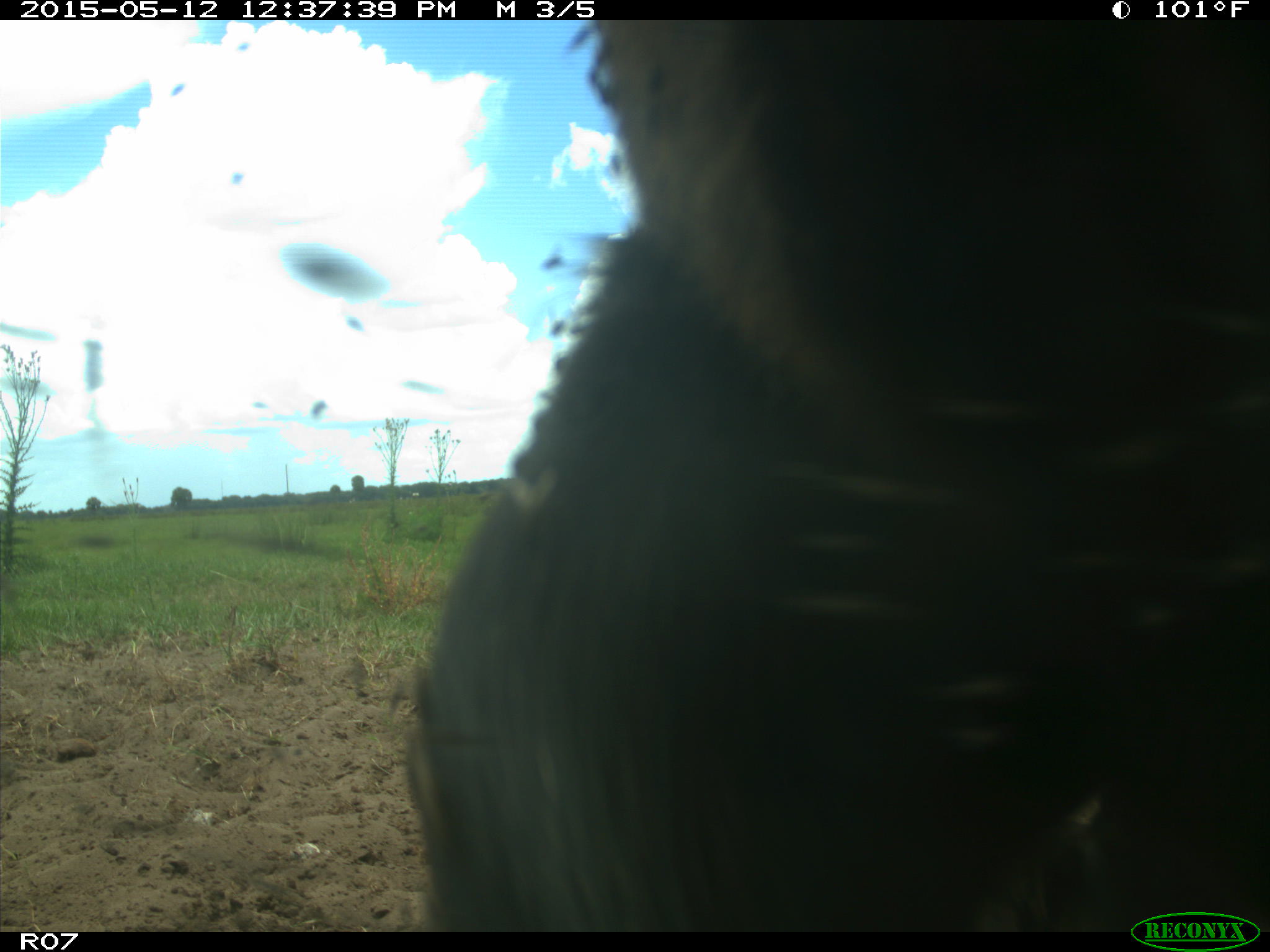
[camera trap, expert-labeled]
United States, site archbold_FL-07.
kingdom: Animalia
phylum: Chordata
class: Mammalia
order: Artiodactyla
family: Bovidae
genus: Bos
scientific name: Bos taurus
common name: domestic cow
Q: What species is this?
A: Bos taurus (domestic cow).